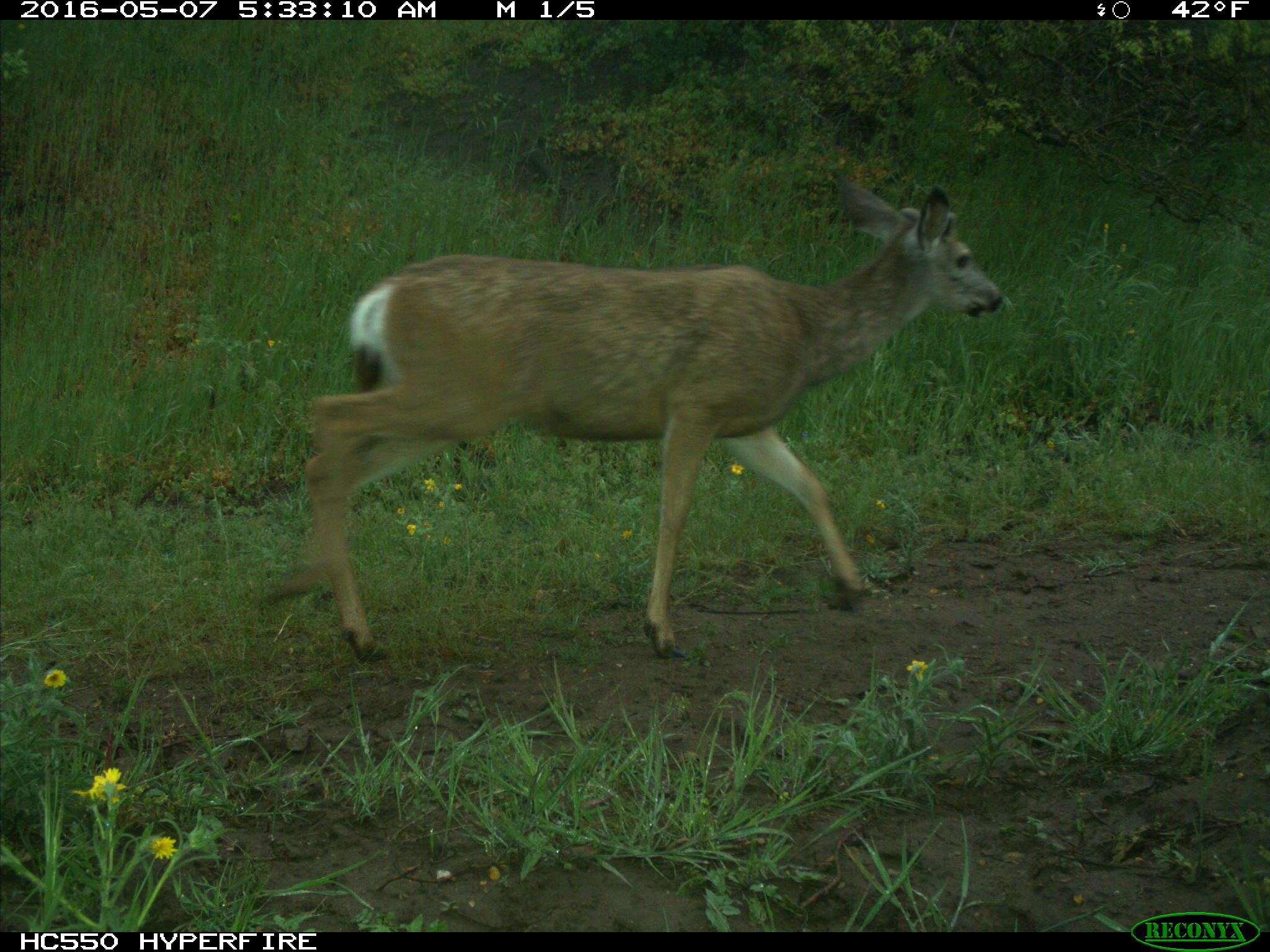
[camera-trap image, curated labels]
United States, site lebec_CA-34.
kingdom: Animalia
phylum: Chordata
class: Mammalia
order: Artiodactyla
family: Cervidae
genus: Odocoileus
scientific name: Odocoileus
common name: deer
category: unidentified deer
Unidentified deer (deer) (Odocoileus).